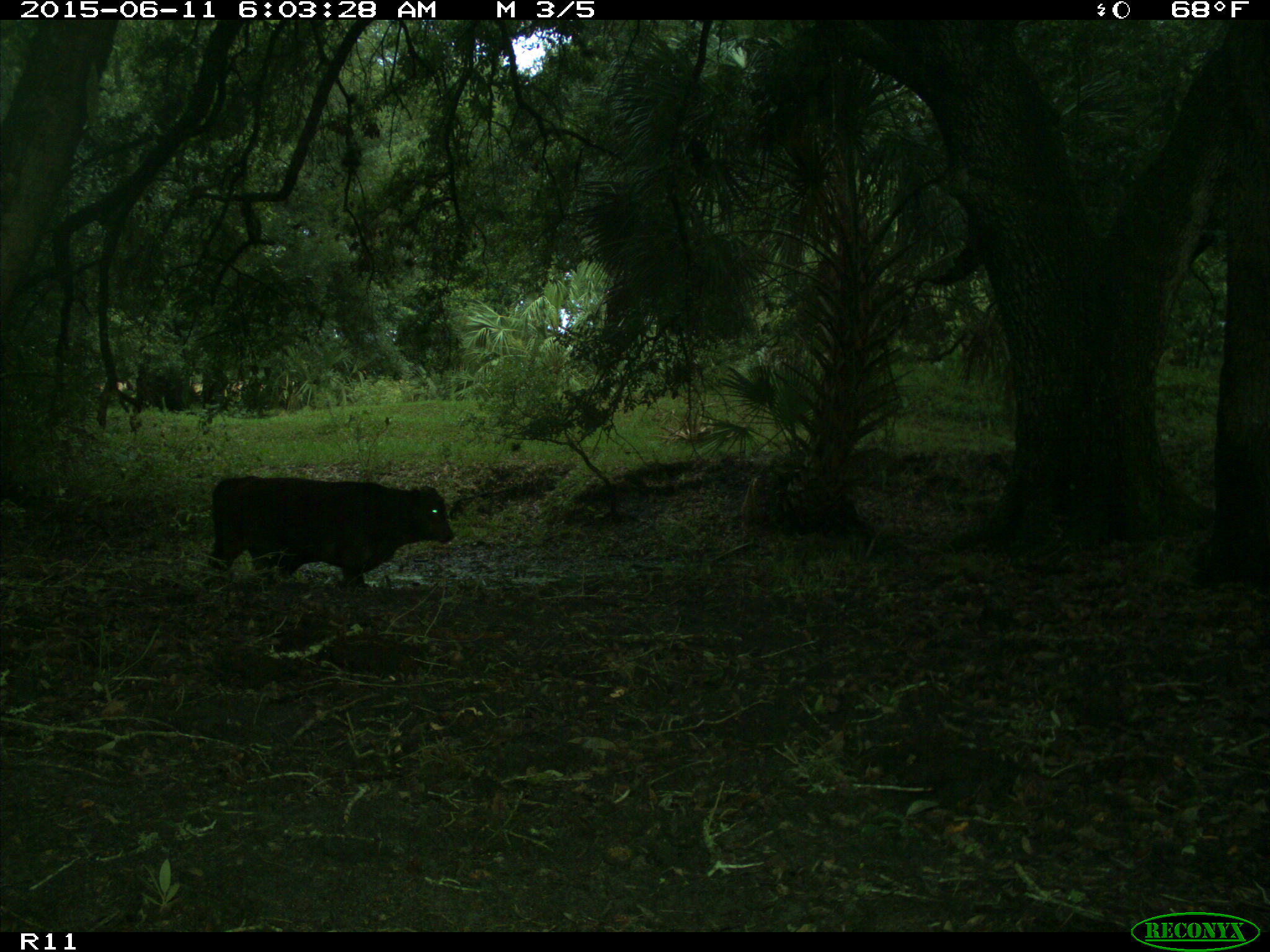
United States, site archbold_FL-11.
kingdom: Animalia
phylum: Chordata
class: Mammalia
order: Artiodactyla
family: Bovidae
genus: Bos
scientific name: Bos taurus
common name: domestic cow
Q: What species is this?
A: Bos taurus (domestic cow).